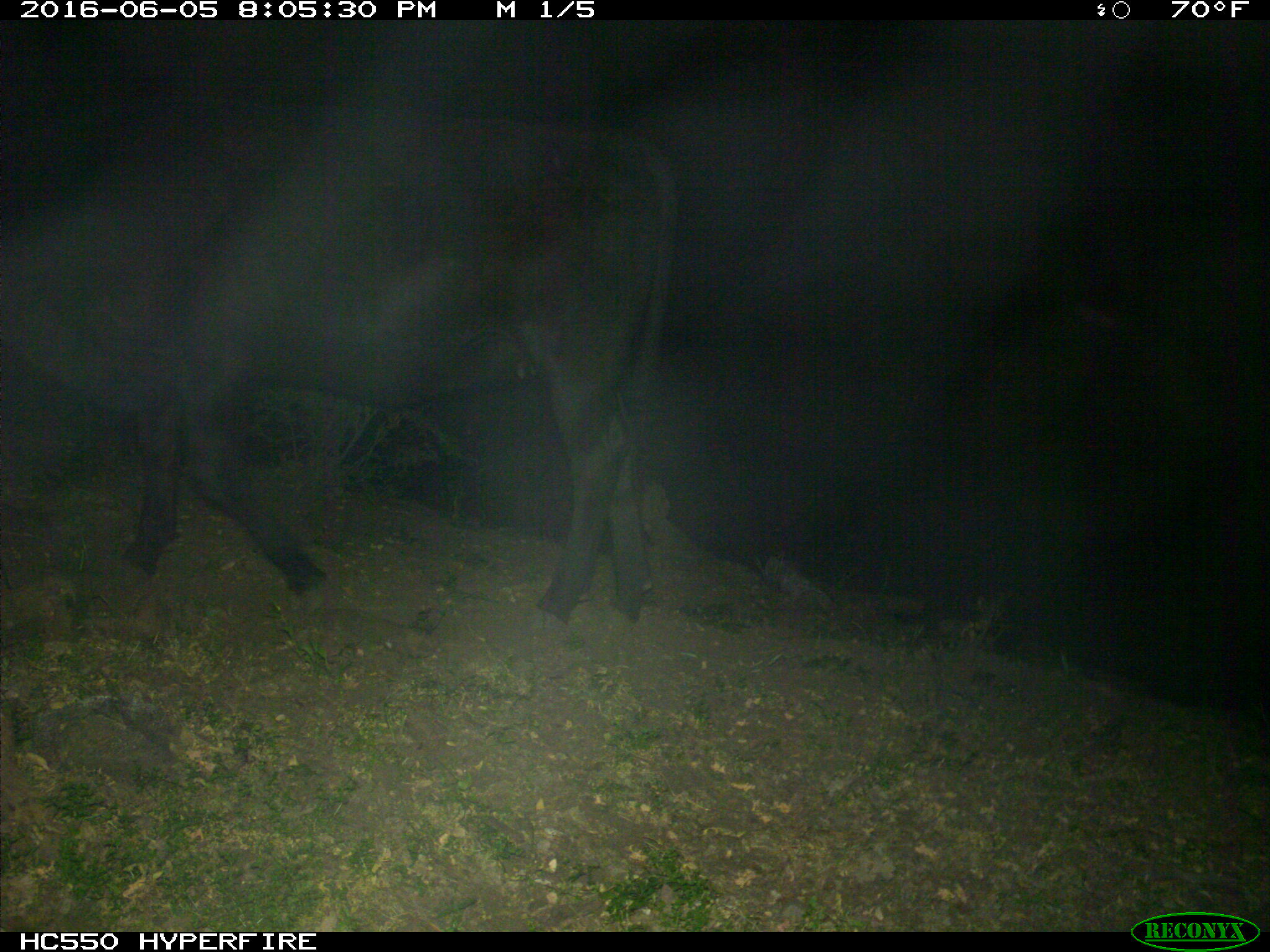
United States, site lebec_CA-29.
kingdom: Animalia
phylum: Chordata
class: Mammalia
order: Artiodactyla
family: Bovidae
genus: Bos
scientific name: Bos taurus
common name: domestic cow